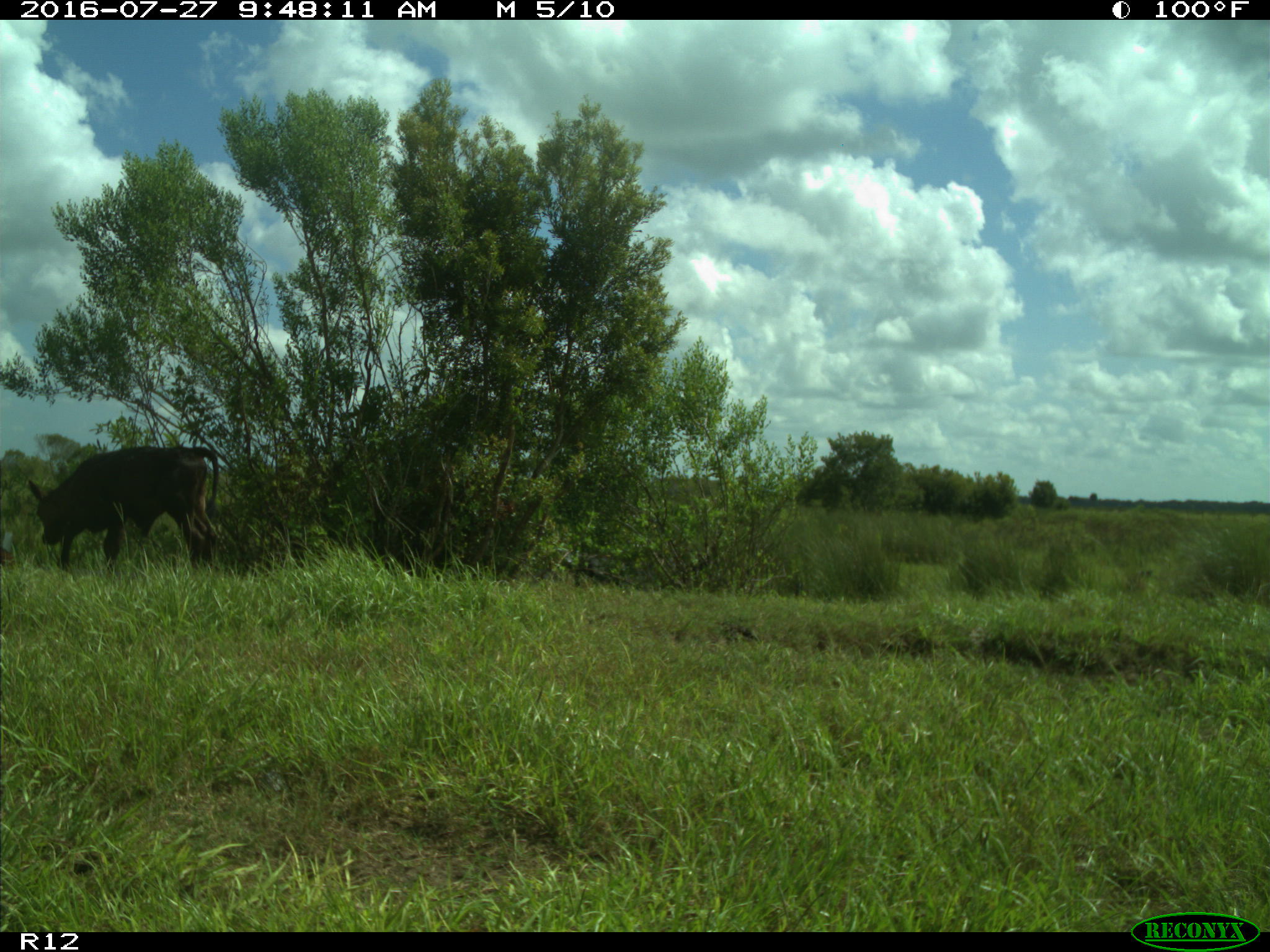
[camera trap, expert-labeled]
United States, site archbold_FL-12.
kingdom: Animalia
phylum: Chordata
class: Mammalia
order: Artiodactyla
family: Bovidae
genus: Bos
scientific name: Bos taurus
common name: domestic cow